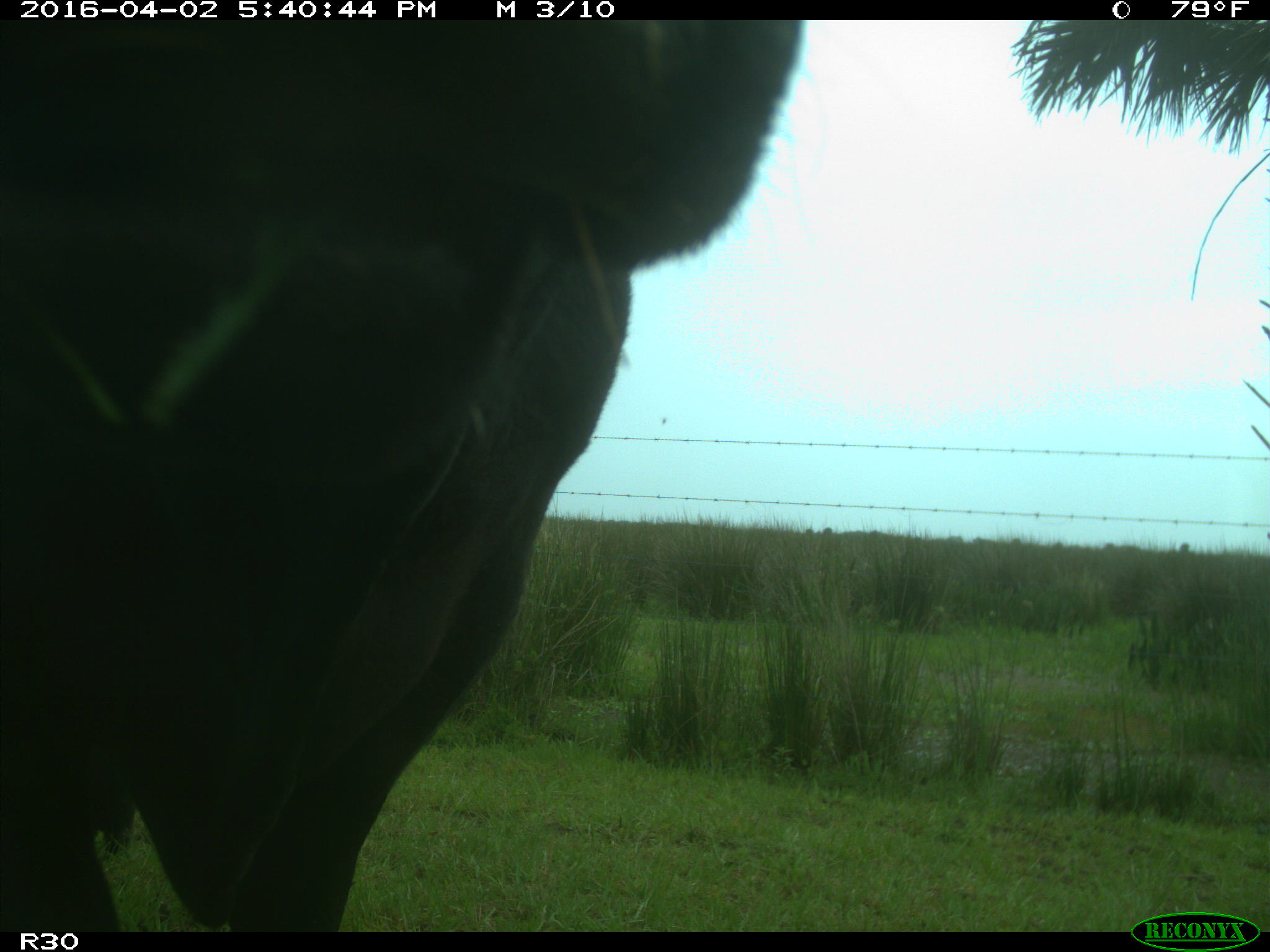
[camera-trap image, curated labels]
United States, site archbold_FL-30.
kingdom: Animalia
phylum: Chordata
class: Mammalia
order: Artiodactyla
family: Bovidae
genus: Bos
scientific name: Bos taurus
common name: domestic cow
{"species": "Bos taurus (domestic cow)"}